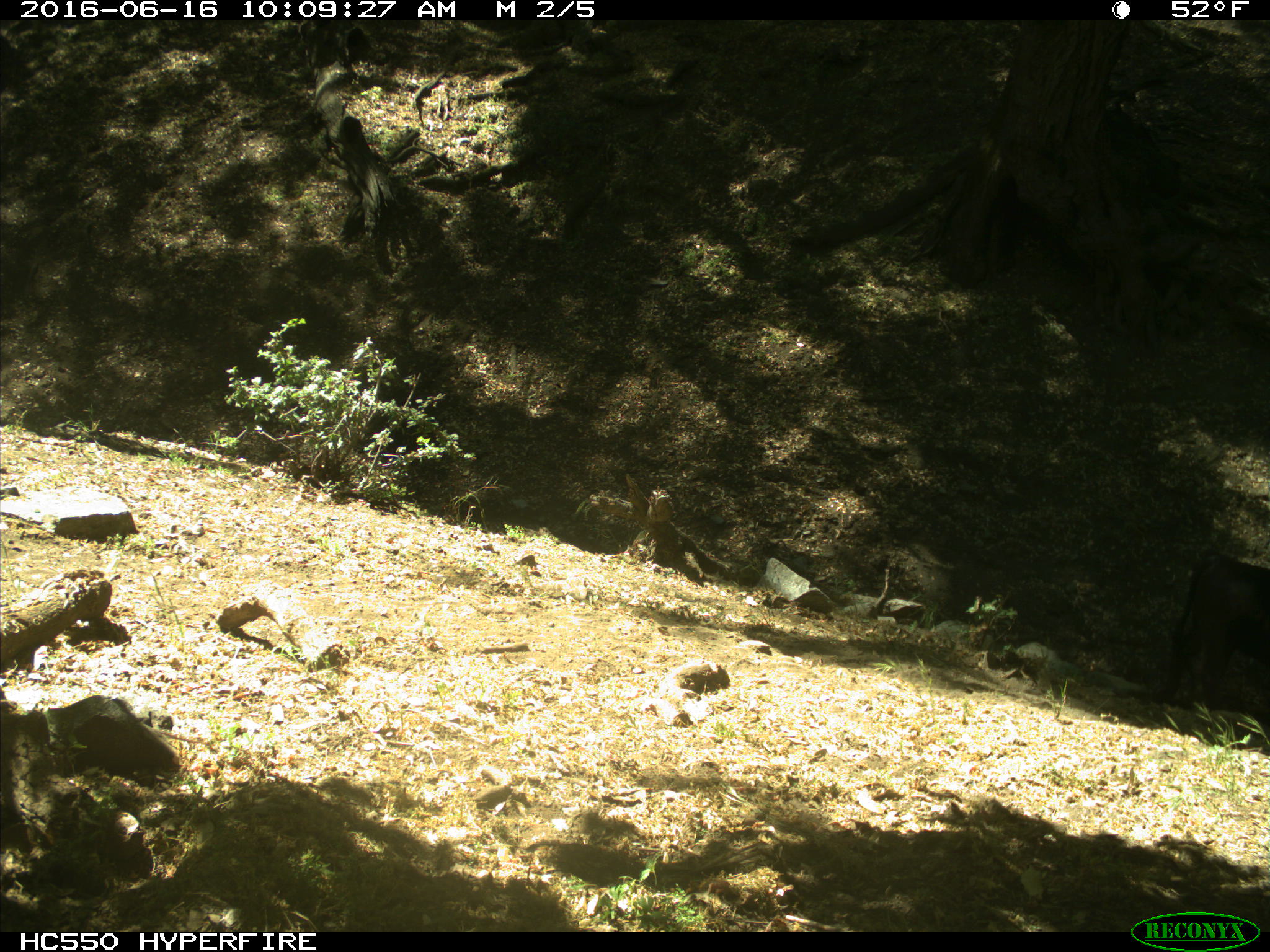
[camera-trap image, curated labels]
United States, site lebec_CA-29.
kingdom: Animalia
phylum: Chordata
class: Mammalia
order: Artiodactyla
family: Bovidae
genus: Bos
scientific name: Bos taurus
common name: domestic cow